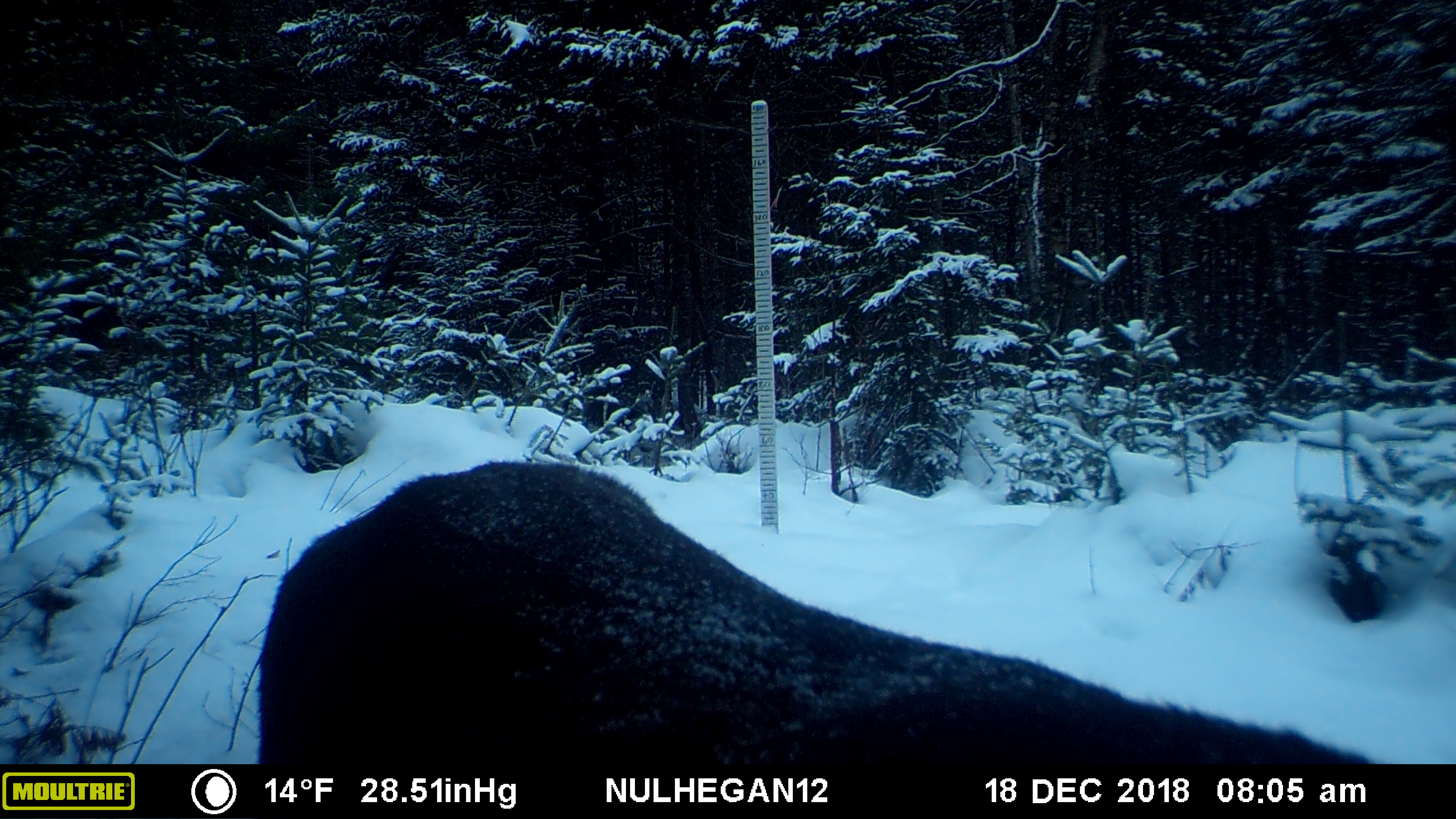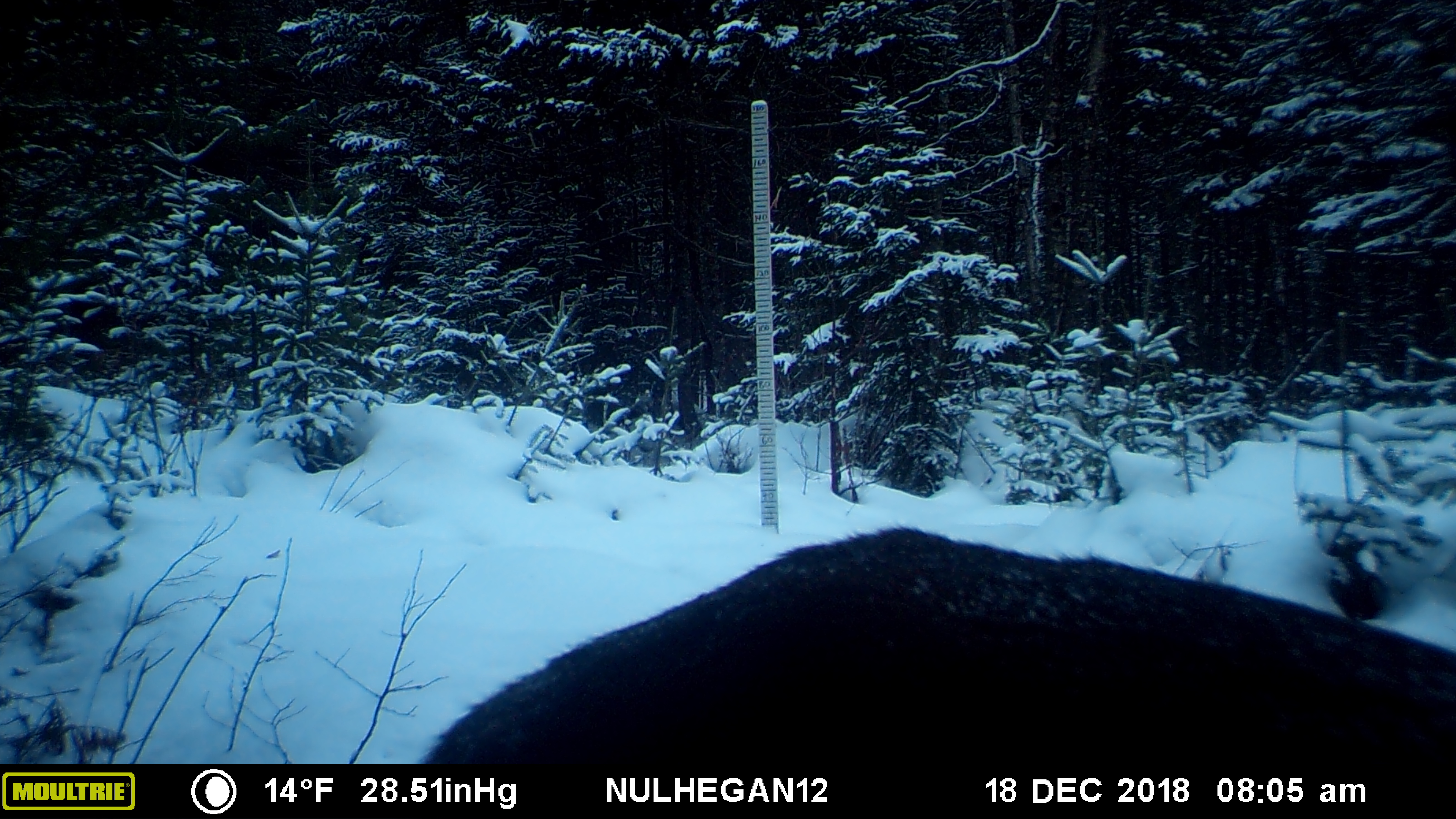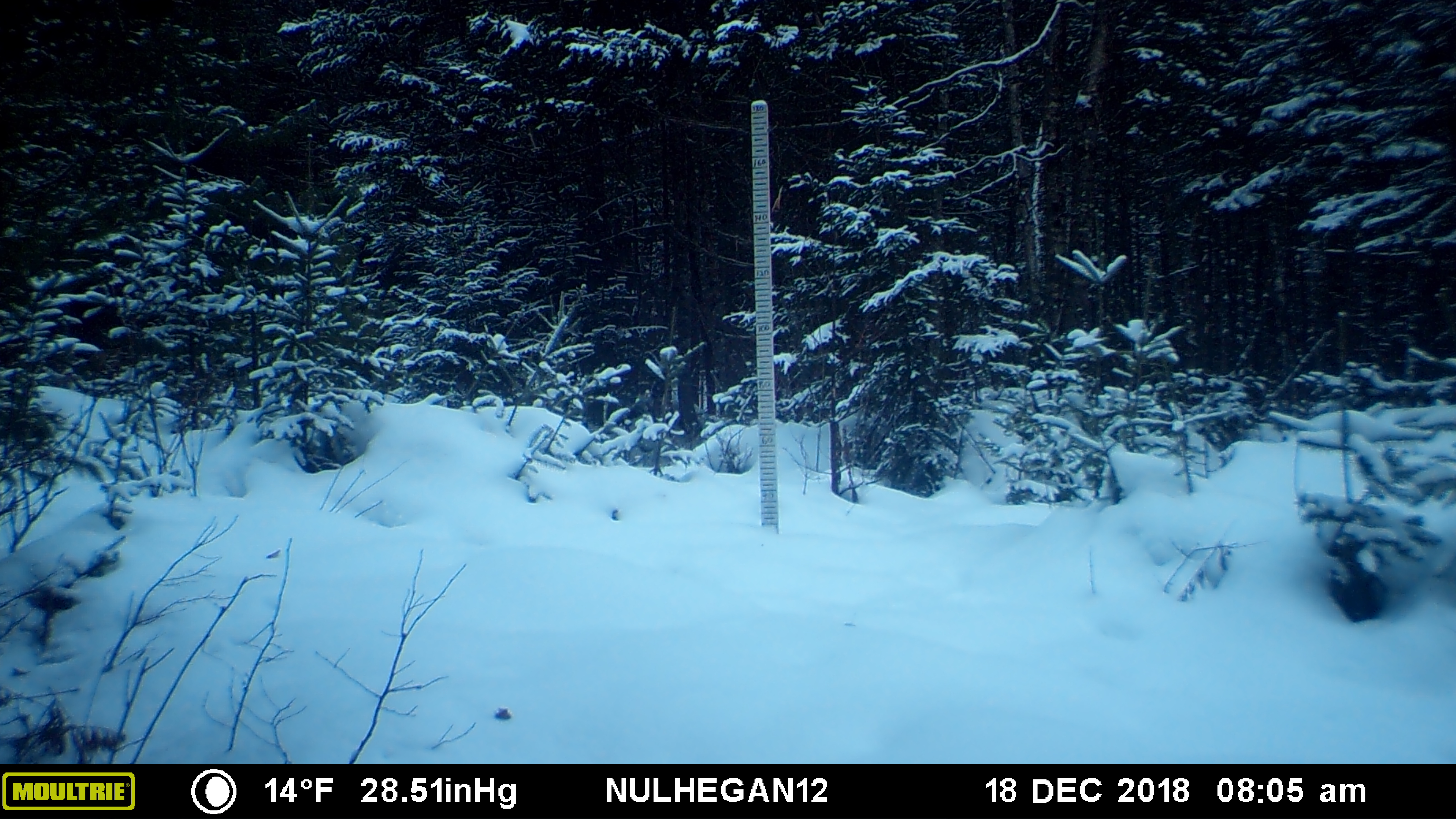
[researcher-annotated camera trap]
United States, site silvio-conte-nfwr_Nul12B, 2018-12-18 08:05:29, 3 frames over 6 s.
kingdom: Animalia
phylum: Chordata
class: Mammalia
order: Artiodactyla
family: Cervidae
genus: Odocoileus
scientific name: Odocoileus virginianus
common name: white-tailed deer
White-tailed deer (Odocoileus virginianus).